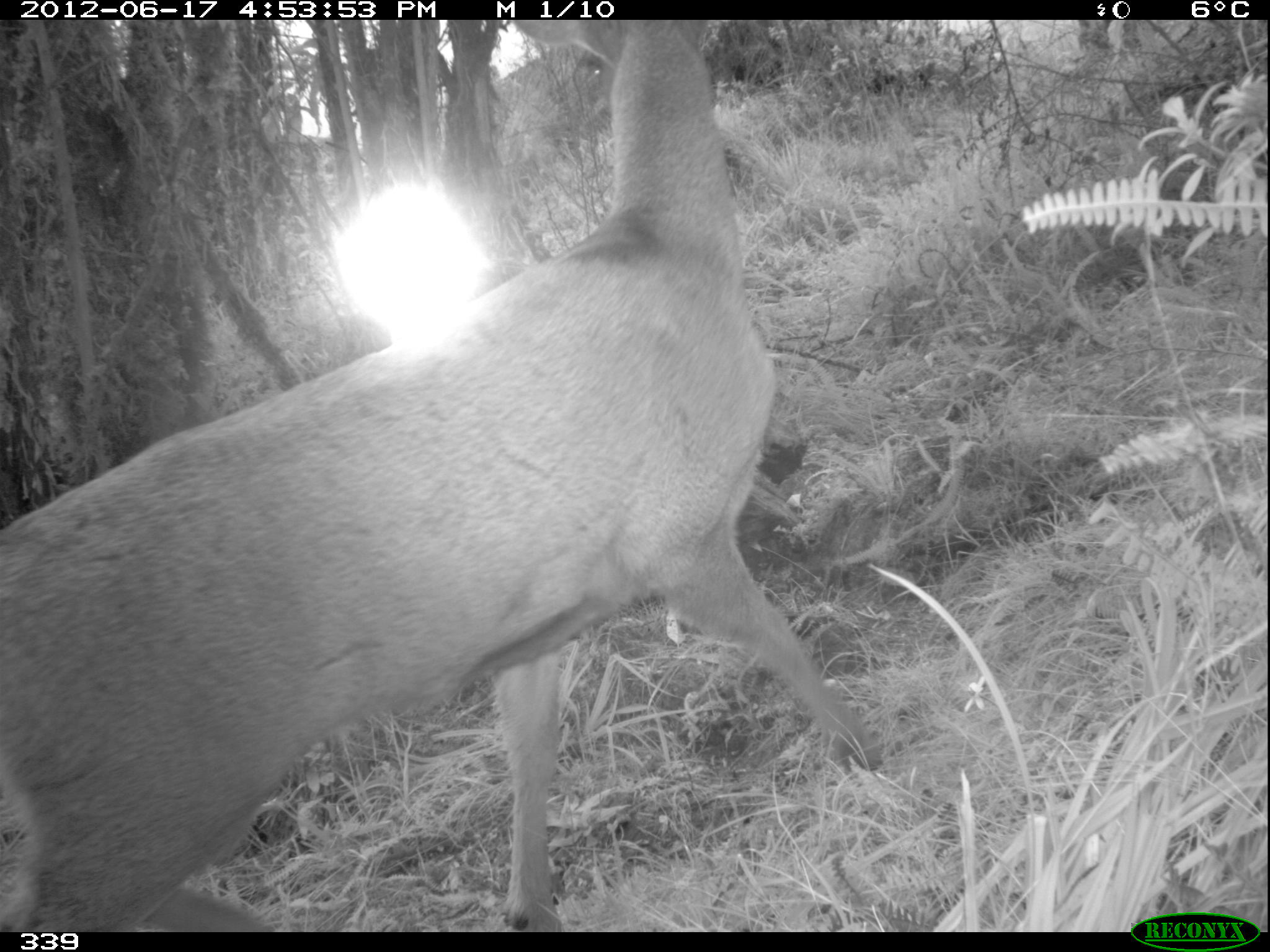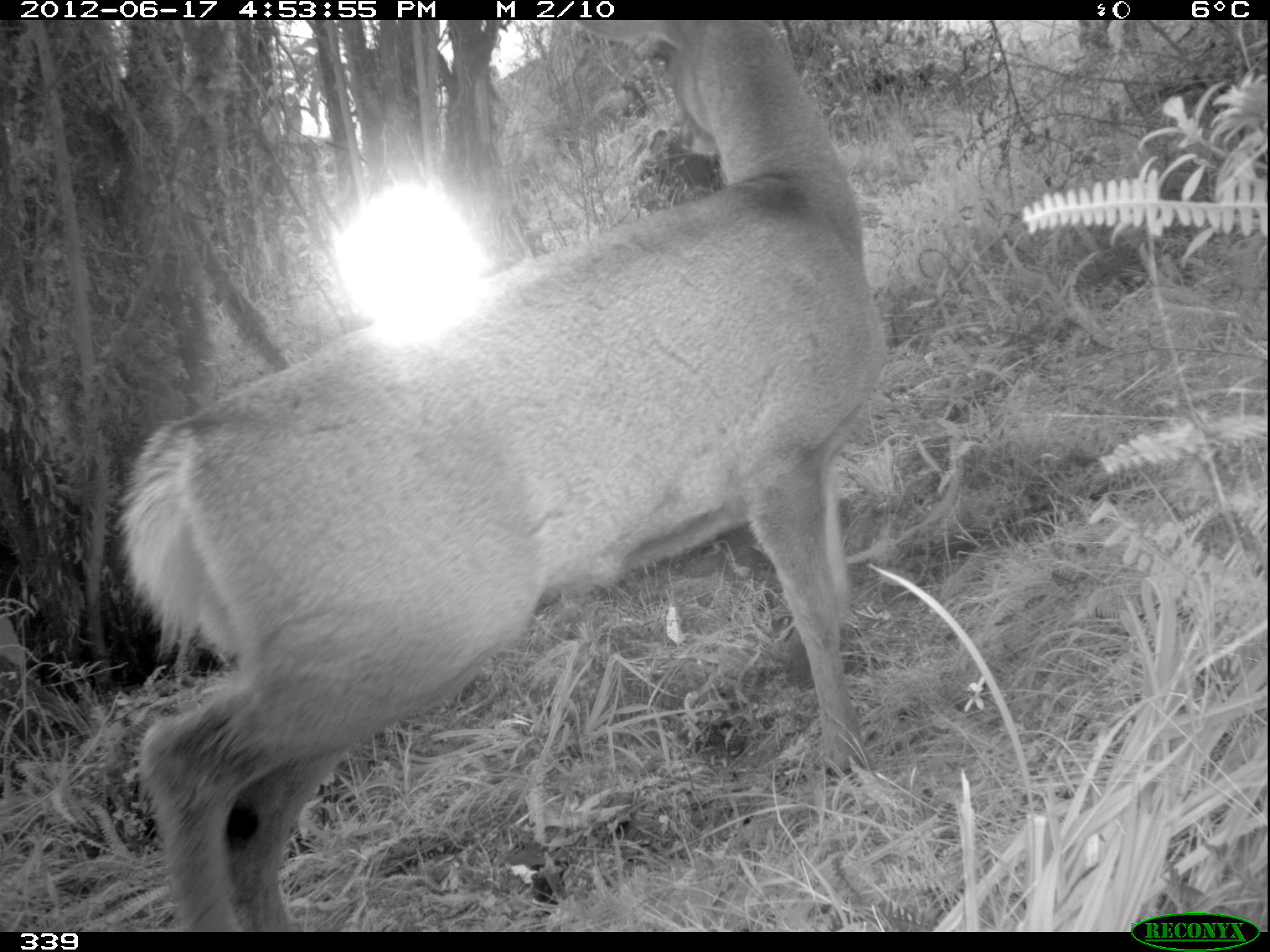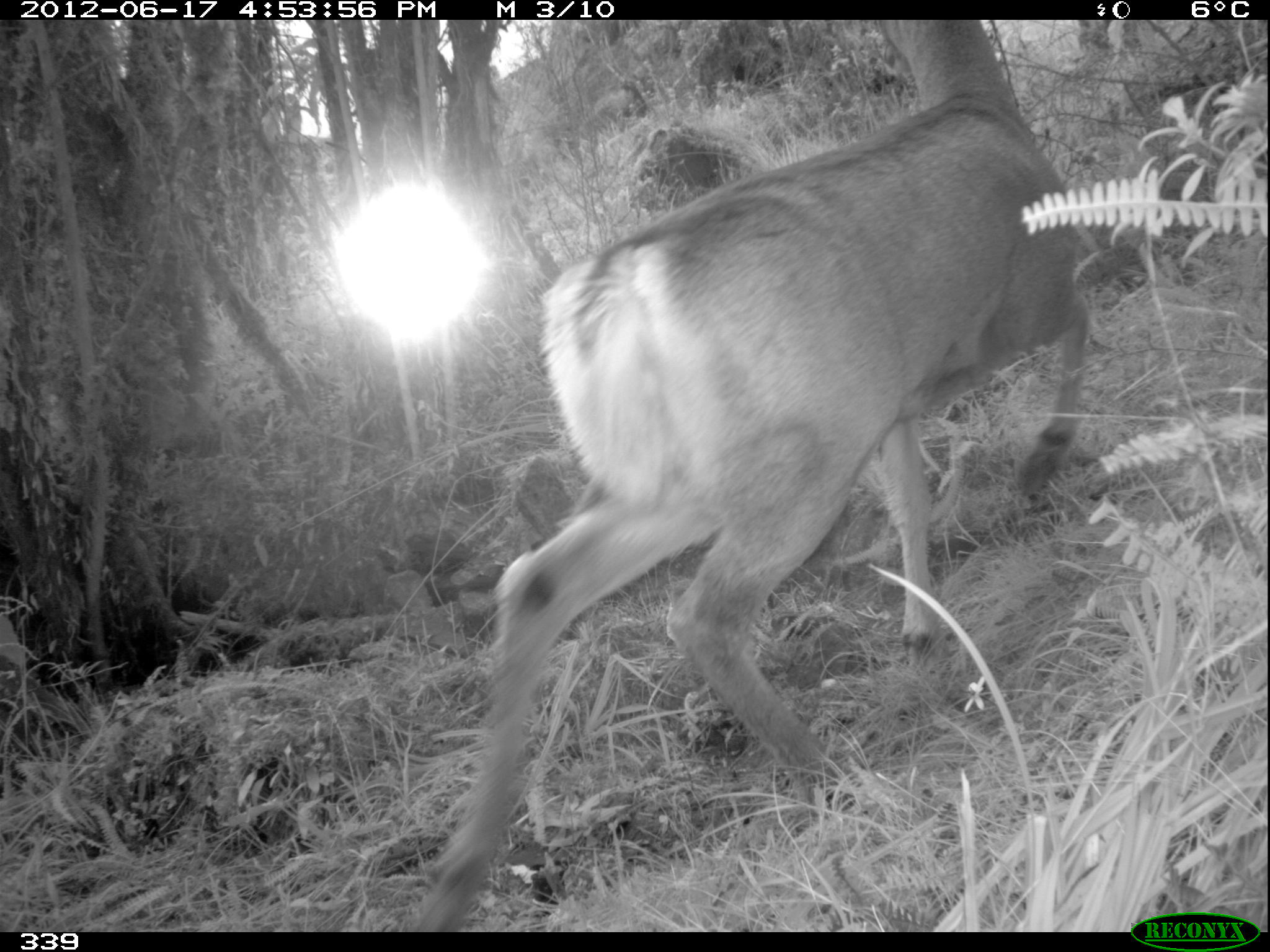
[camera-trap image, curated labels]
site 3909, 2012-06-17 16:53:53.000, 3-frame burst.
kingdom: Animalia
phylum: Chordata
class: Mammalia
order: Artiodactyla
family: Cervidae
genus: Hippocamelus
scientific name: Hippocamelus antisensis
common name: taruca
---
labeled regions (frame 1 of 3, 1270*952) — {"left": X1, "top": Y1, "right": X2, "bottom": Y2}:
hippocamelus antisensis: {"left": 0, "top": 18, "right": 880, "bottom": 932}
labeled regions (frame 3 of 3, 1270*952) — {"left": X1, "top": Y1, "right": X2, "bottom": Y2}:
hippocamelus antisensis: {"left": 407, "top": 20, "right": 1095, "bottom": 930}